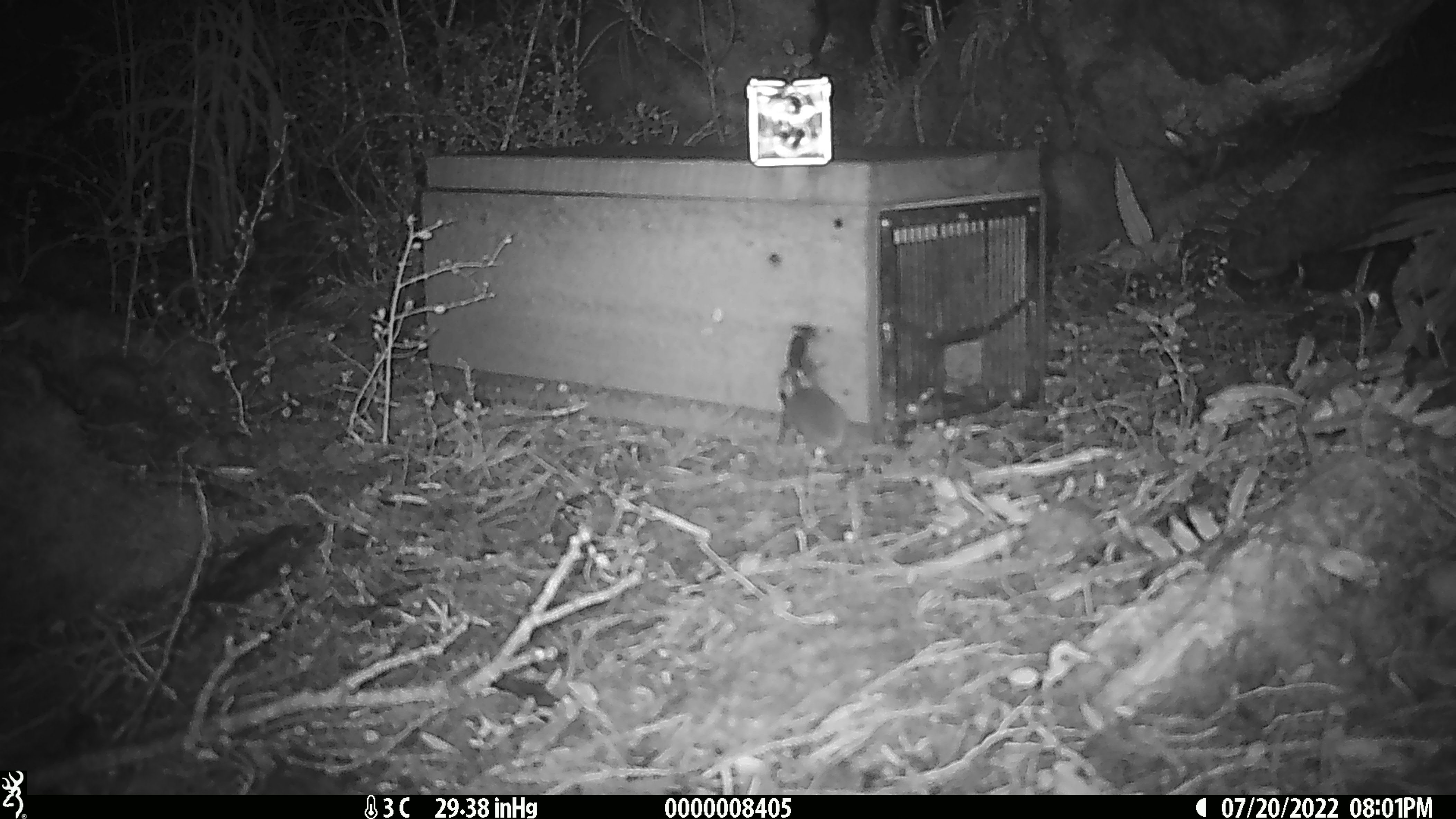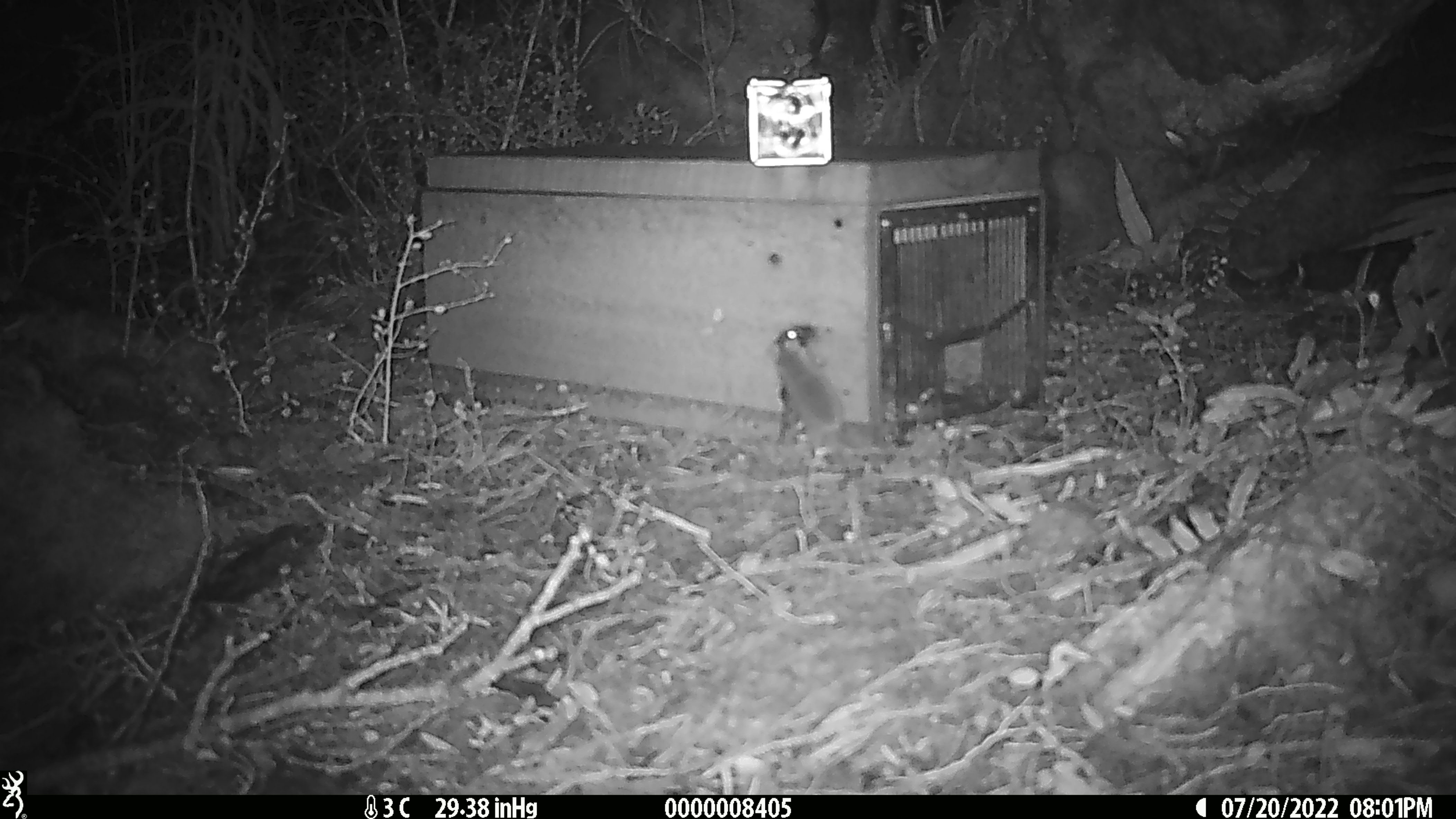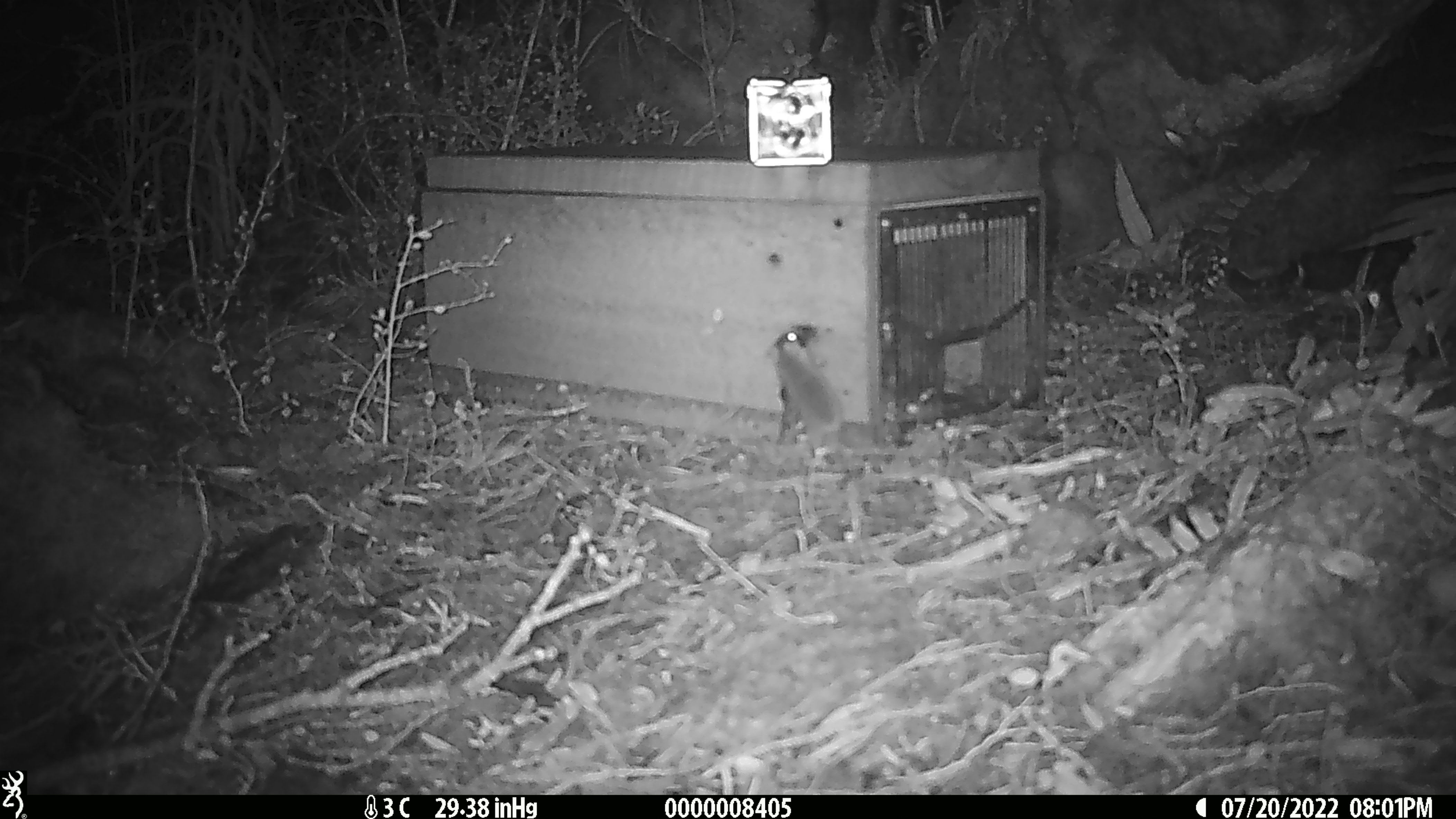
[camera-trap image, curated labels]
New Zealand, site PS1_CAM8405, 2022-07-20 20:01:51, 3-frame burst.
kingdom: Animalia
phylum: Chordata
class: Mammalia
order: Rodentia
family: Muridae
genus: Mus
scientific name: Mus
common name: mouse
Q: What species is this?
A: Mouse (Mus).